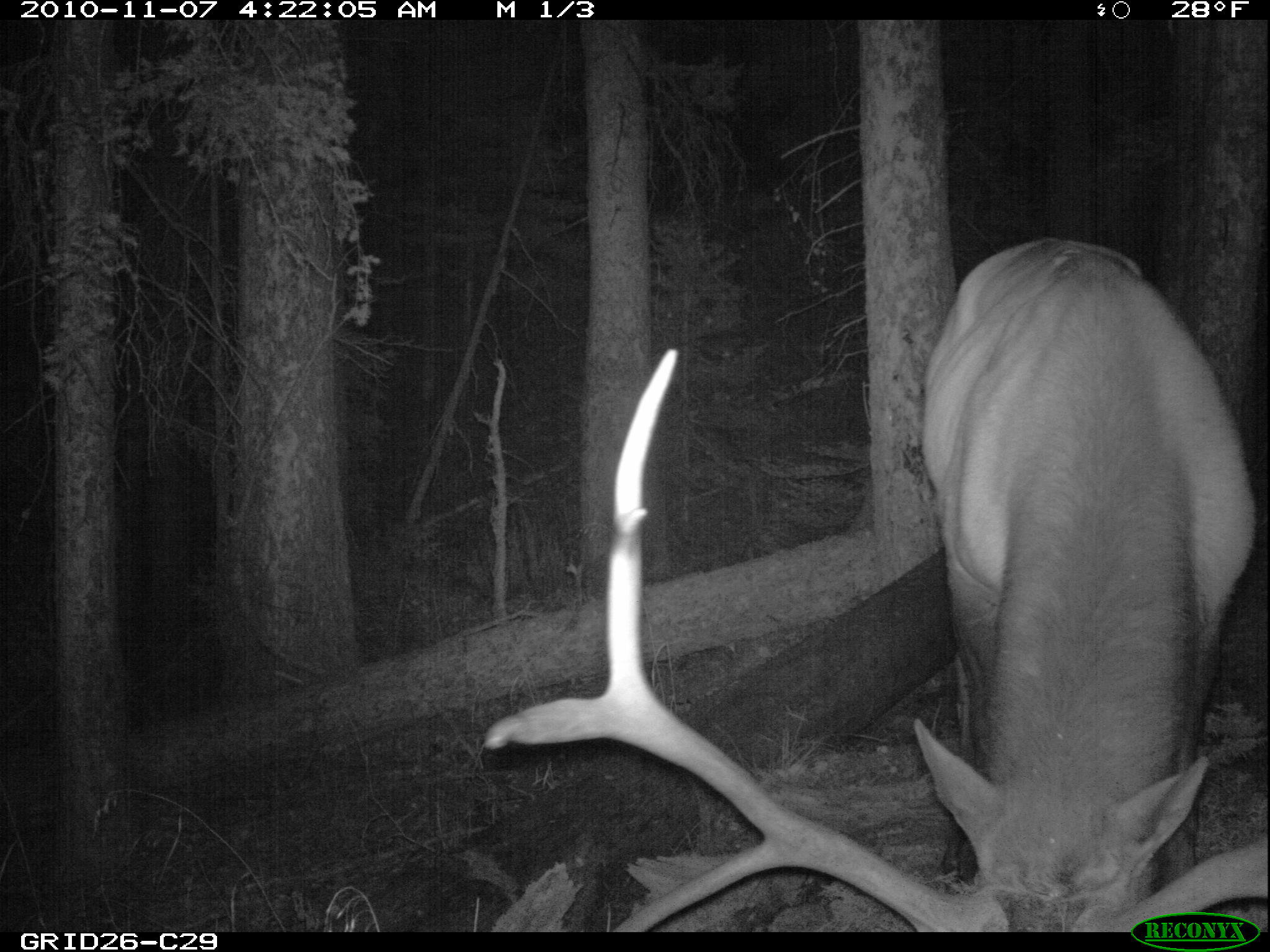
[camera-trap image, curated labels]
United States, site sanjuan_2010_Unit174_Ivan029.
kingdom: Animalia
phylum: Chordata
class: Mammalia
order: Artiodactyla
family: Cervidae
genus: Cervus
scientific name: Cervus elaphus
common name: red deer